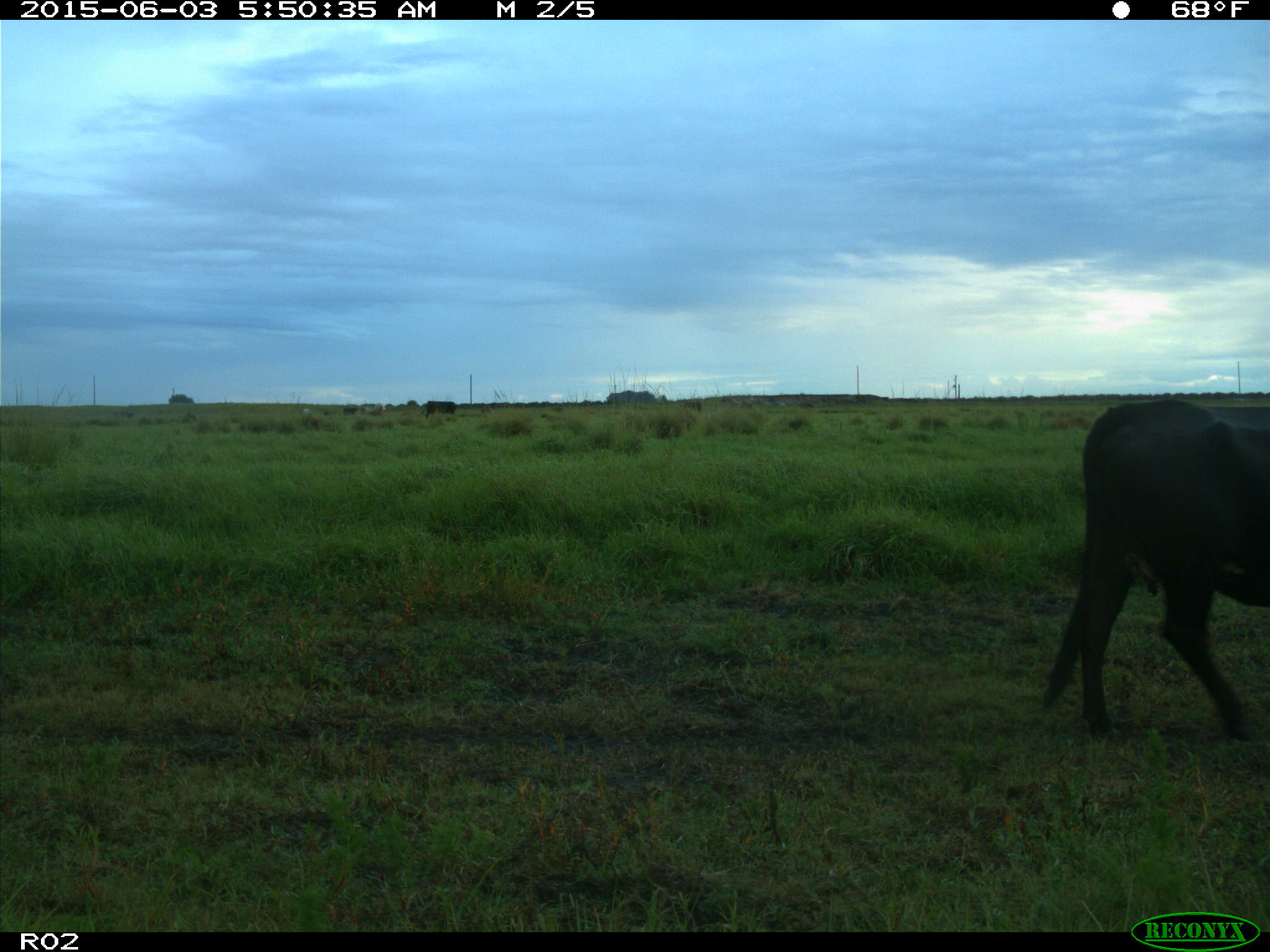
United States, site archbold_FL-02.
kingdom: Animalia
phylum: Chordata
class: Mammalia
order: Artiodactyla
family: Bovidae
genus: Bos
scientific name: Bos taurus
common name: domestic cow